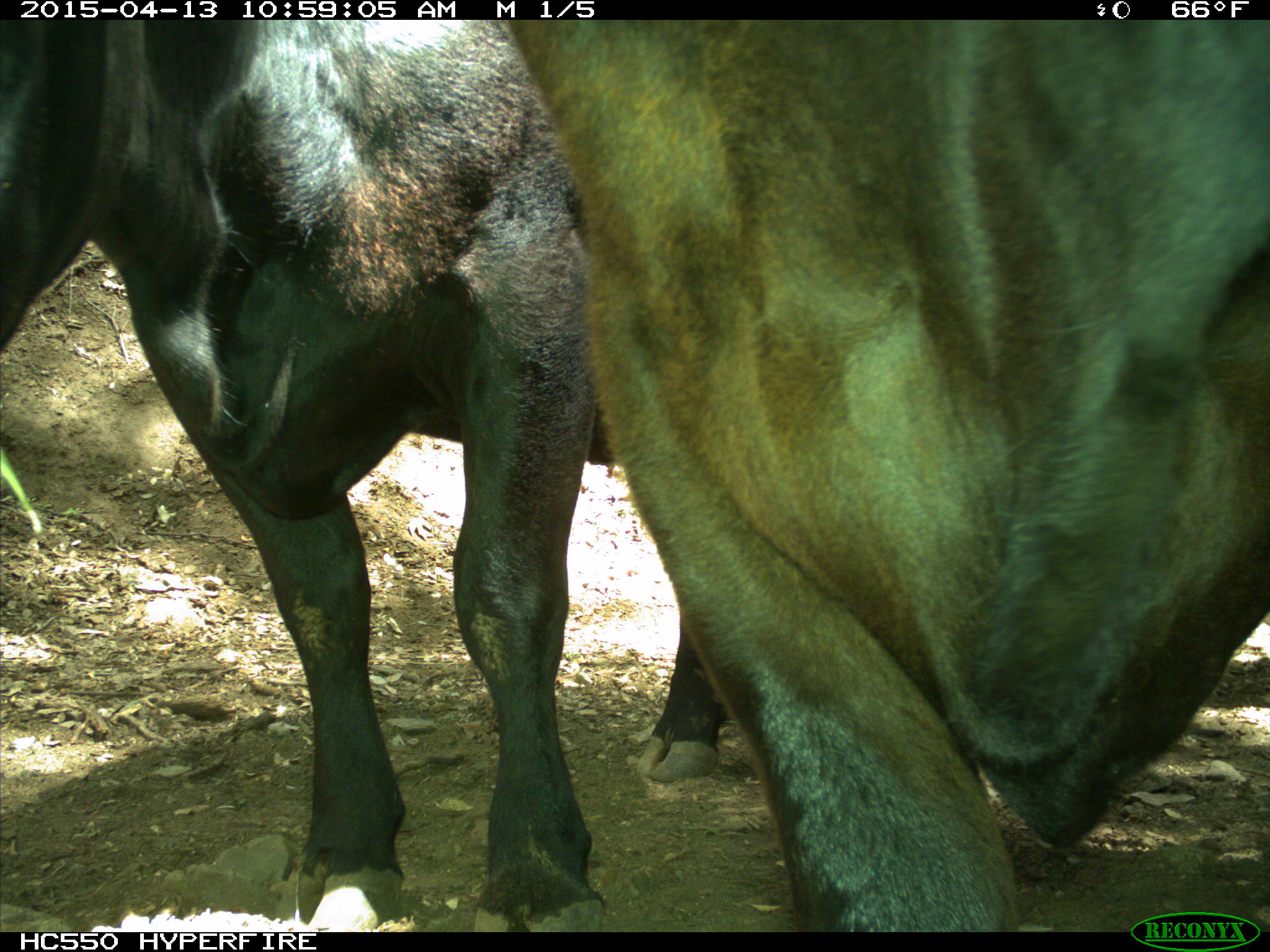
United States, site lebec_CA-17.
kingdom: Animalia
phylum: Chordata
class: Mammalia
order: Artiodactyla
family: Bovidae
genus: Bos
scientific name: Bos taurus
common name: domestic cow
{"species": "Bos taurus (domestic cow)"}